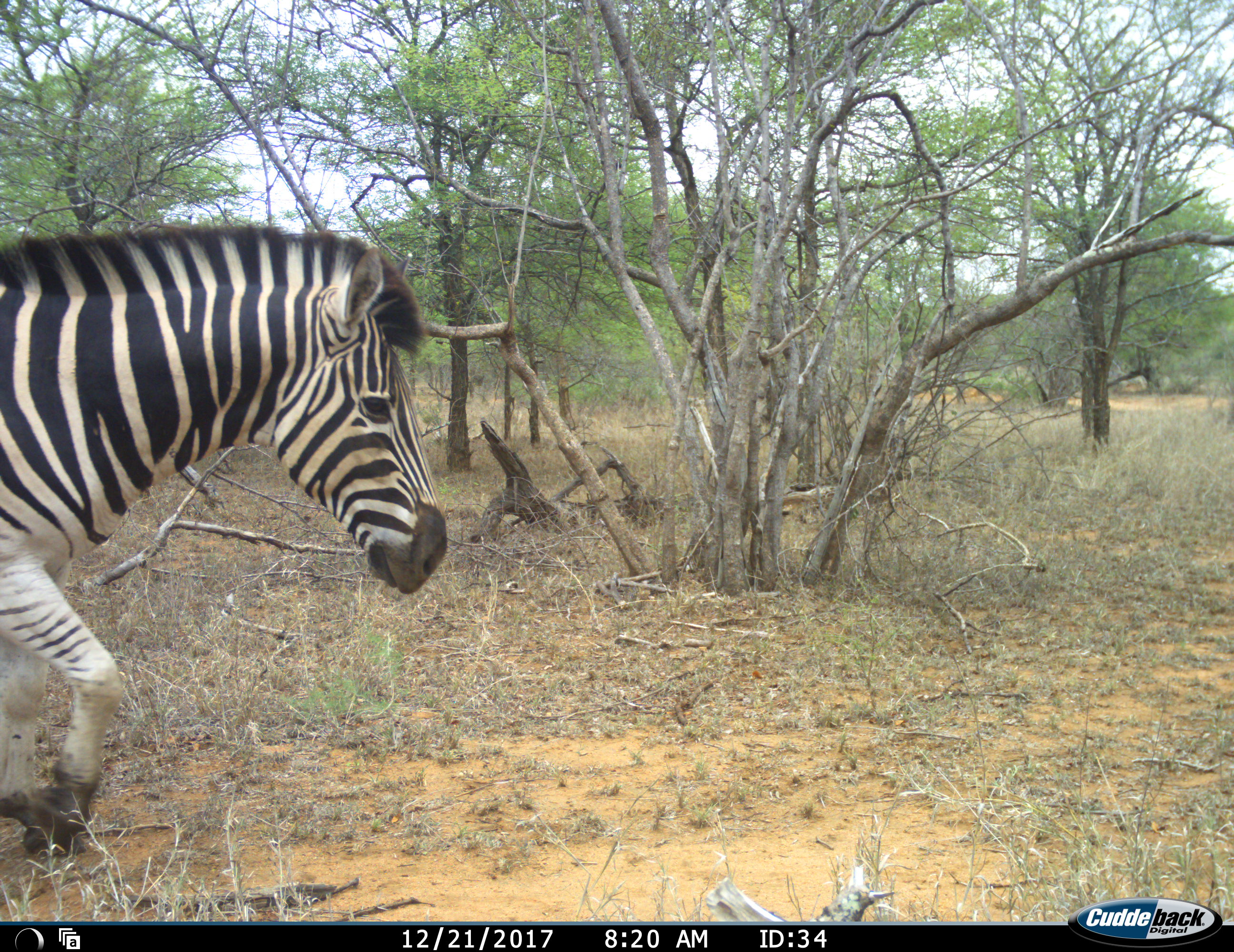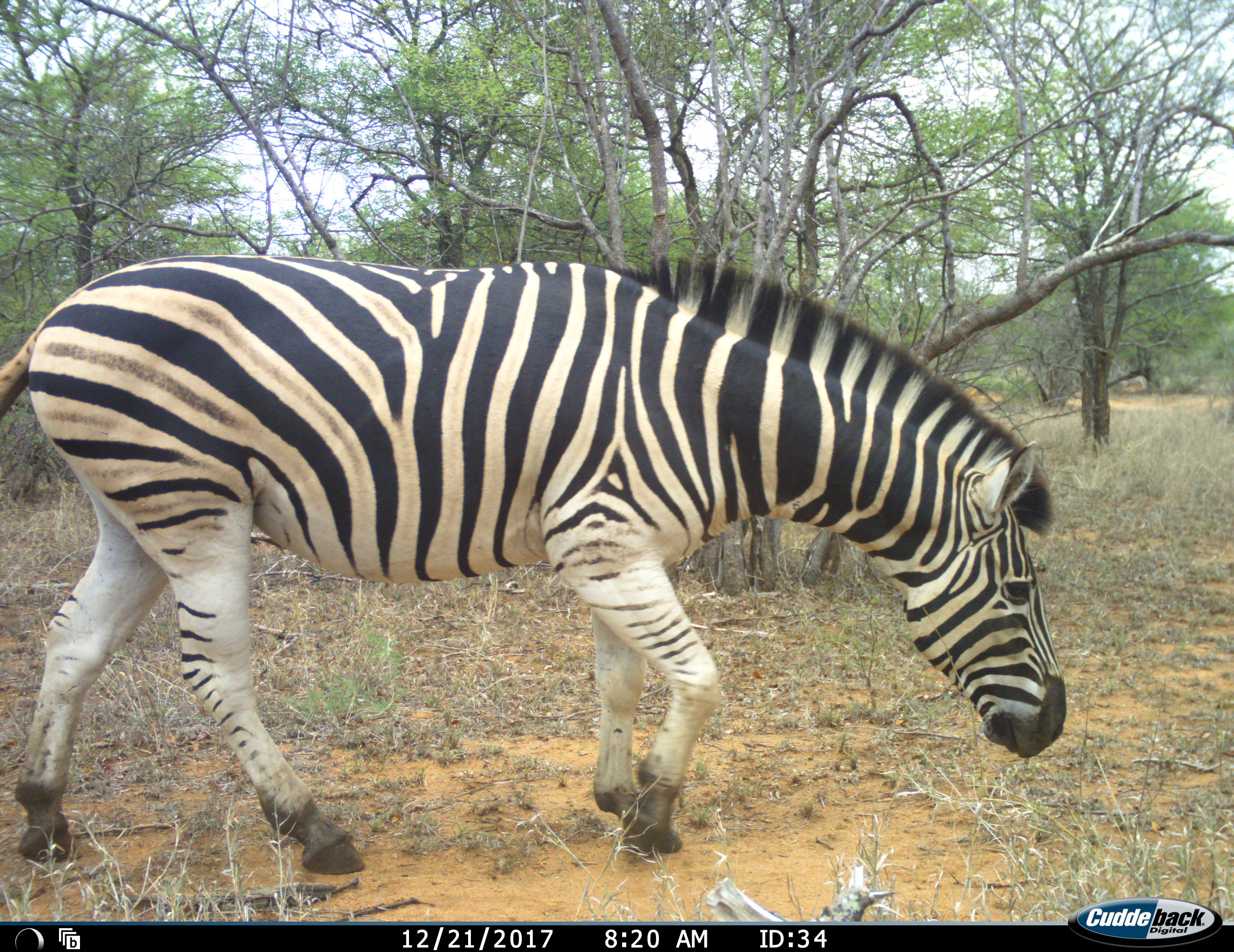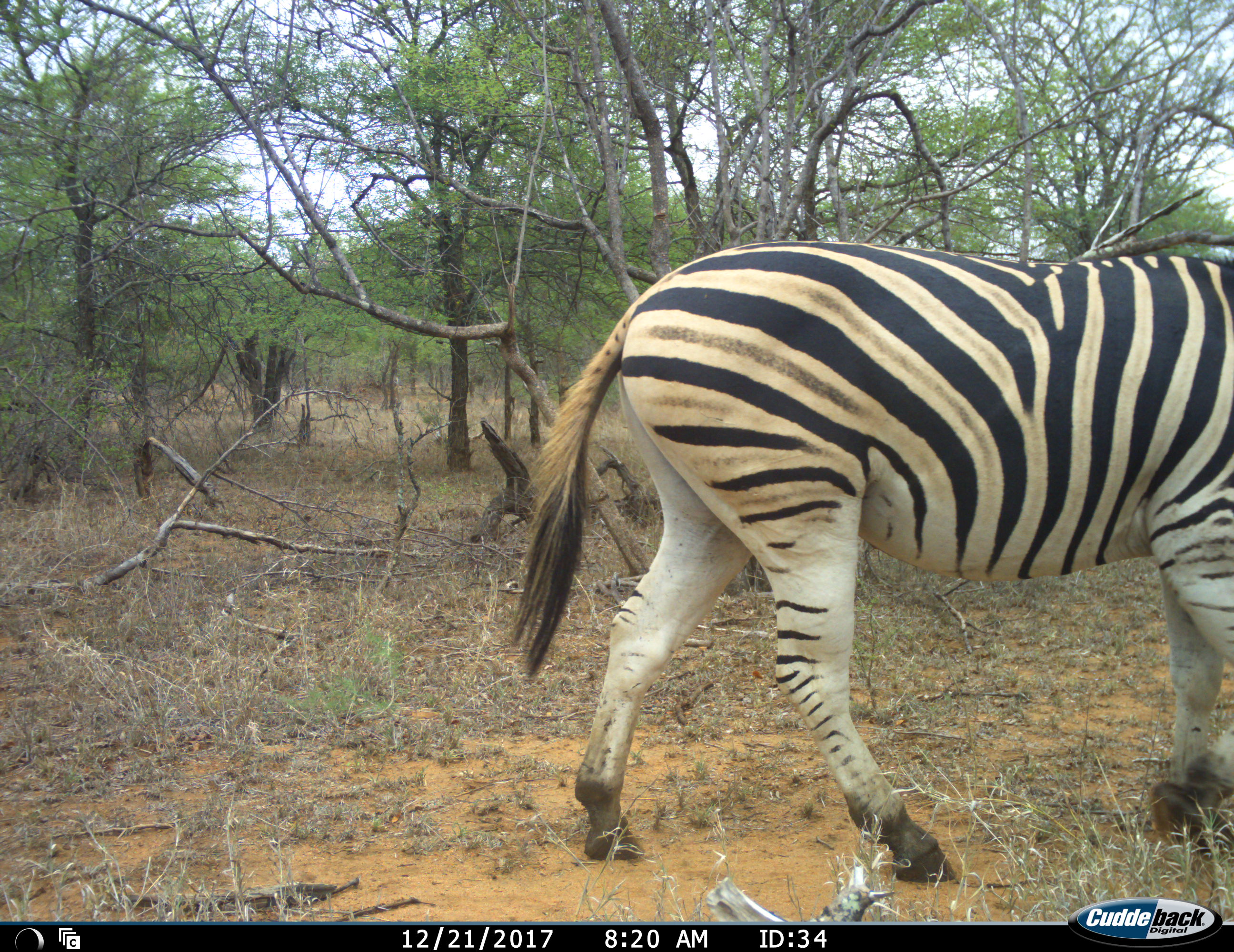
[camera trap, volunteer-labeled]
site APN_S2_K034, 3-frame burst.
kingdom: Animalia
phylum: Chordata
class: Mammalia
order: Perissodactyla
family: Equidae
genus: Equus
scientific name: Equus quagga burchellii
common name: burchell's zebra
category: zebraburchells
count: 1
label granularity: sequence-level